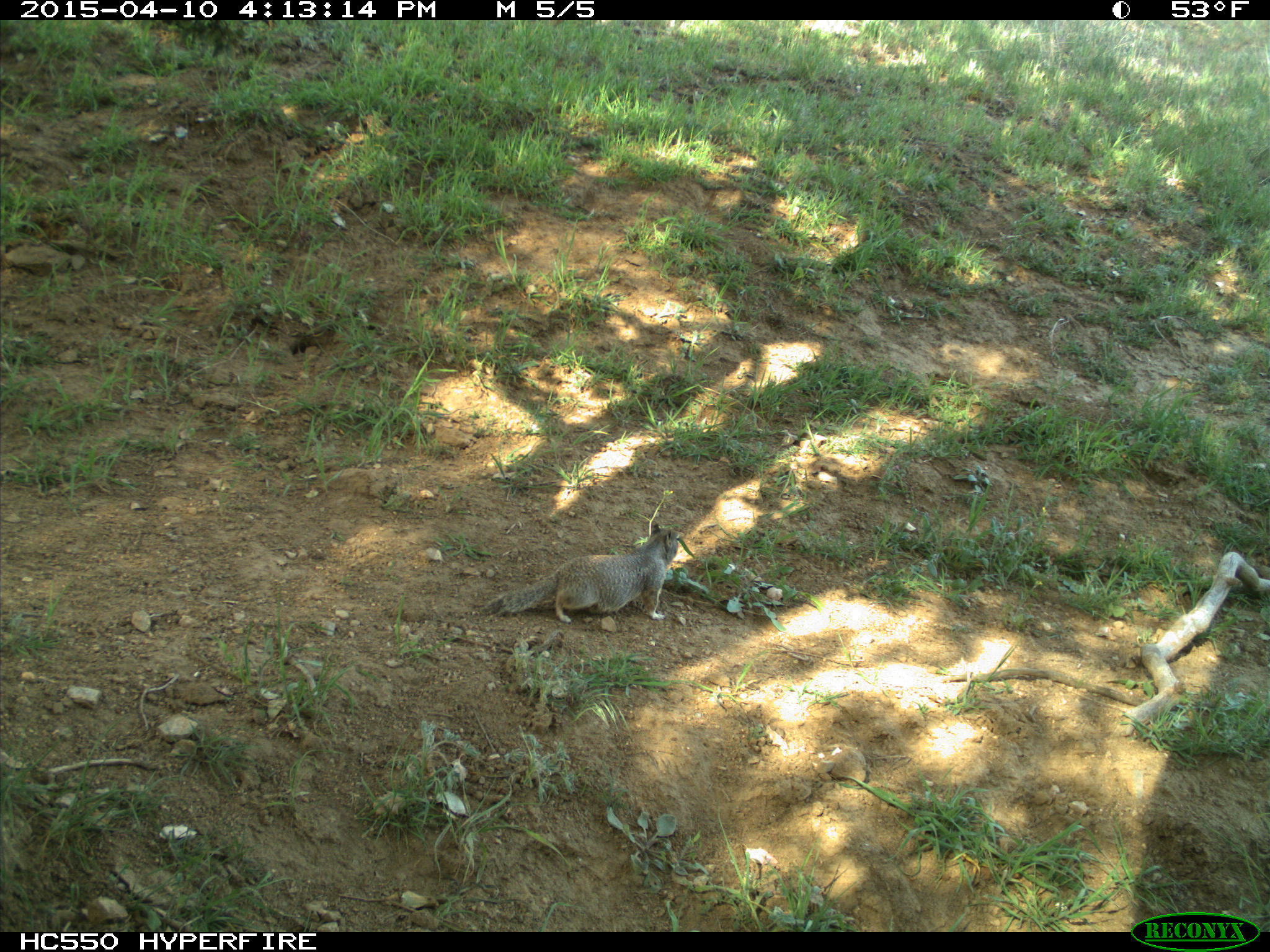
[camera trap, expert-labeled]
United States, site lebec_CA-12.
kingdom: Animalia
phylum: Chordata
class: Mammalia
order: Rodentia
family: Sciuridae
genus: Otospermophilus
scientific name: Otospermophilus beecheyi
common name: california ground squirrel